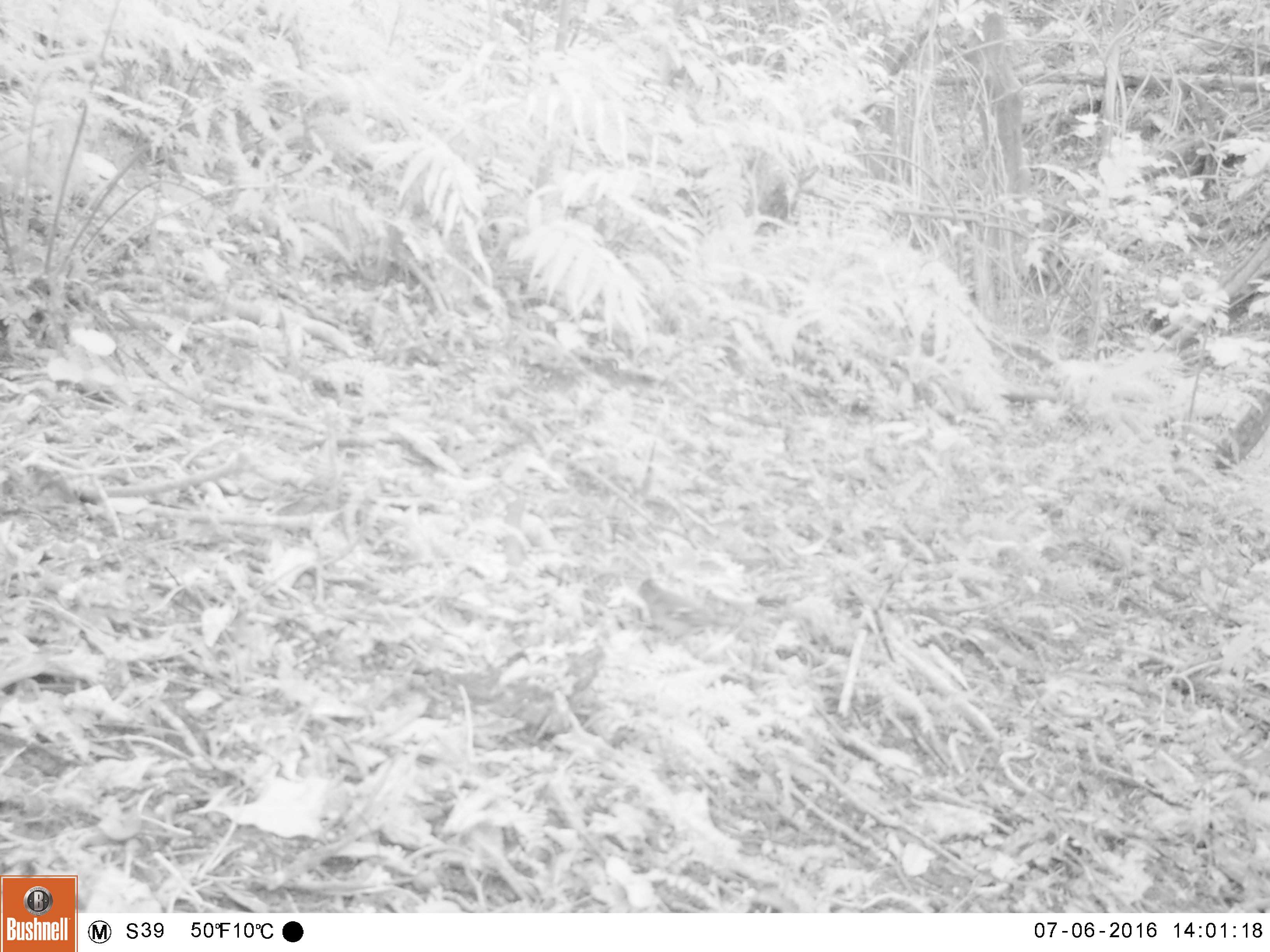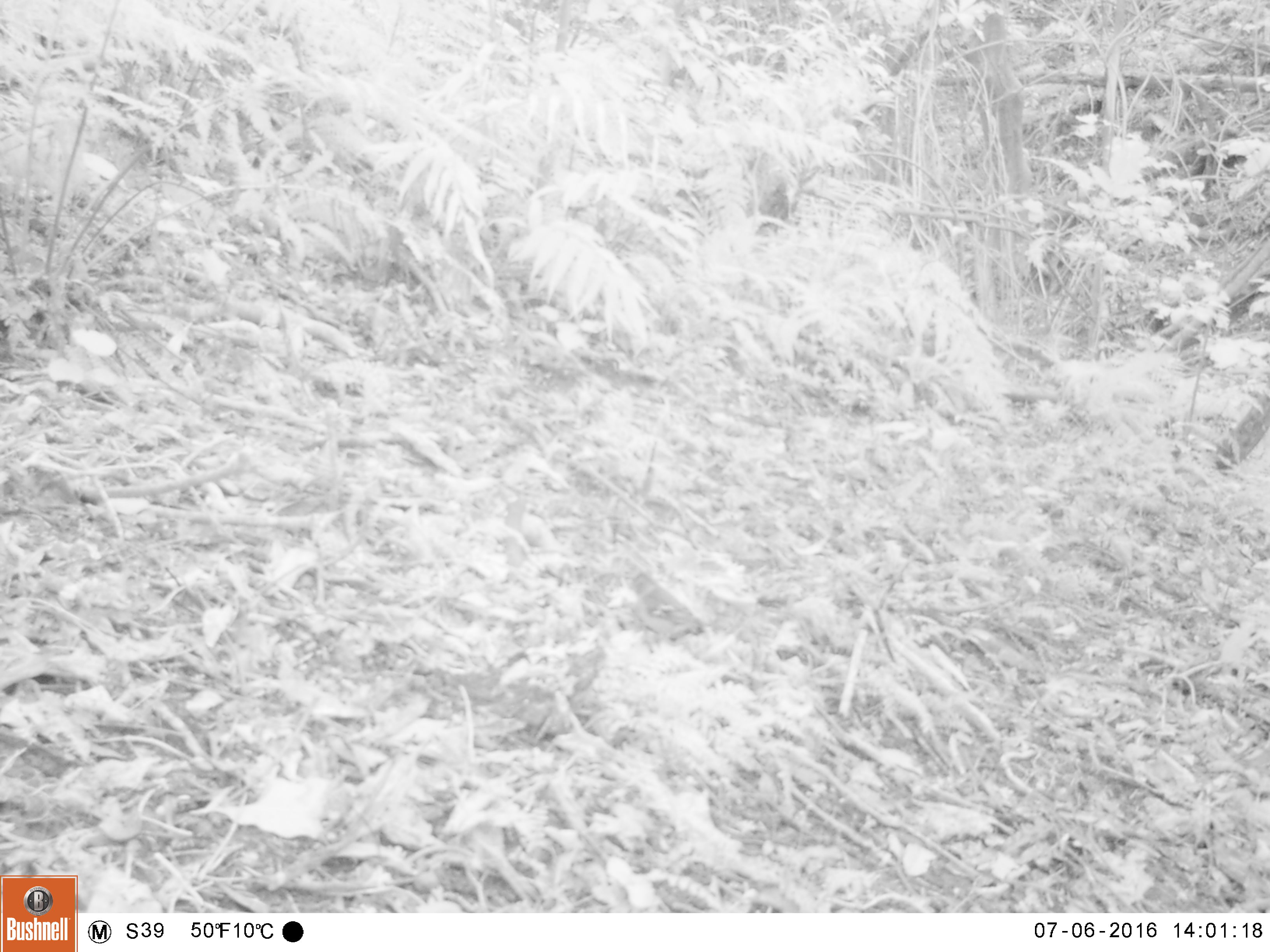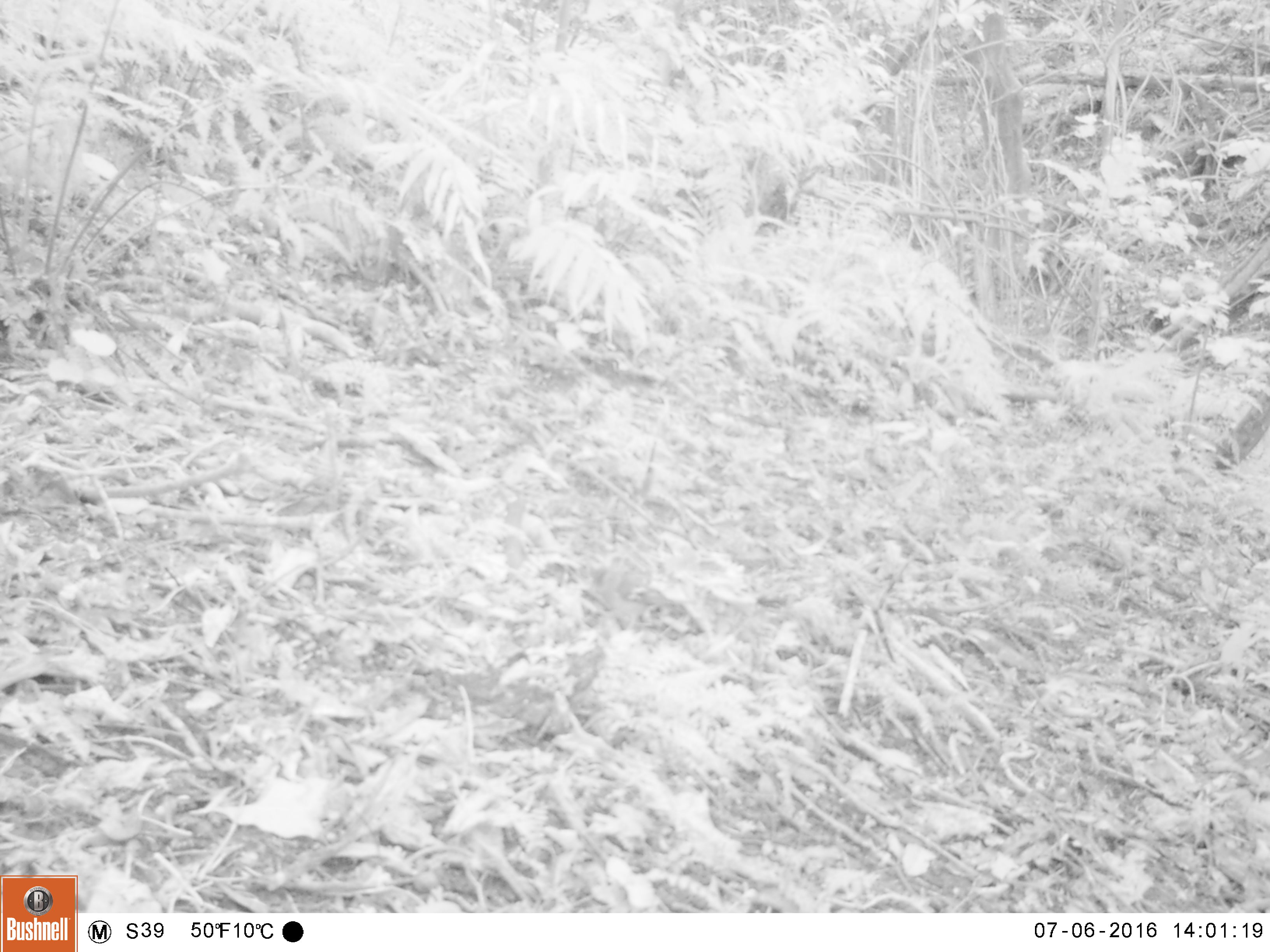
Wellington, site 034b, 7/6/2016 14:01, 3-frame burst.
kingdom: Animalia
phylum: Chordata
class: Aves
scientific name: Aves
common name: bird